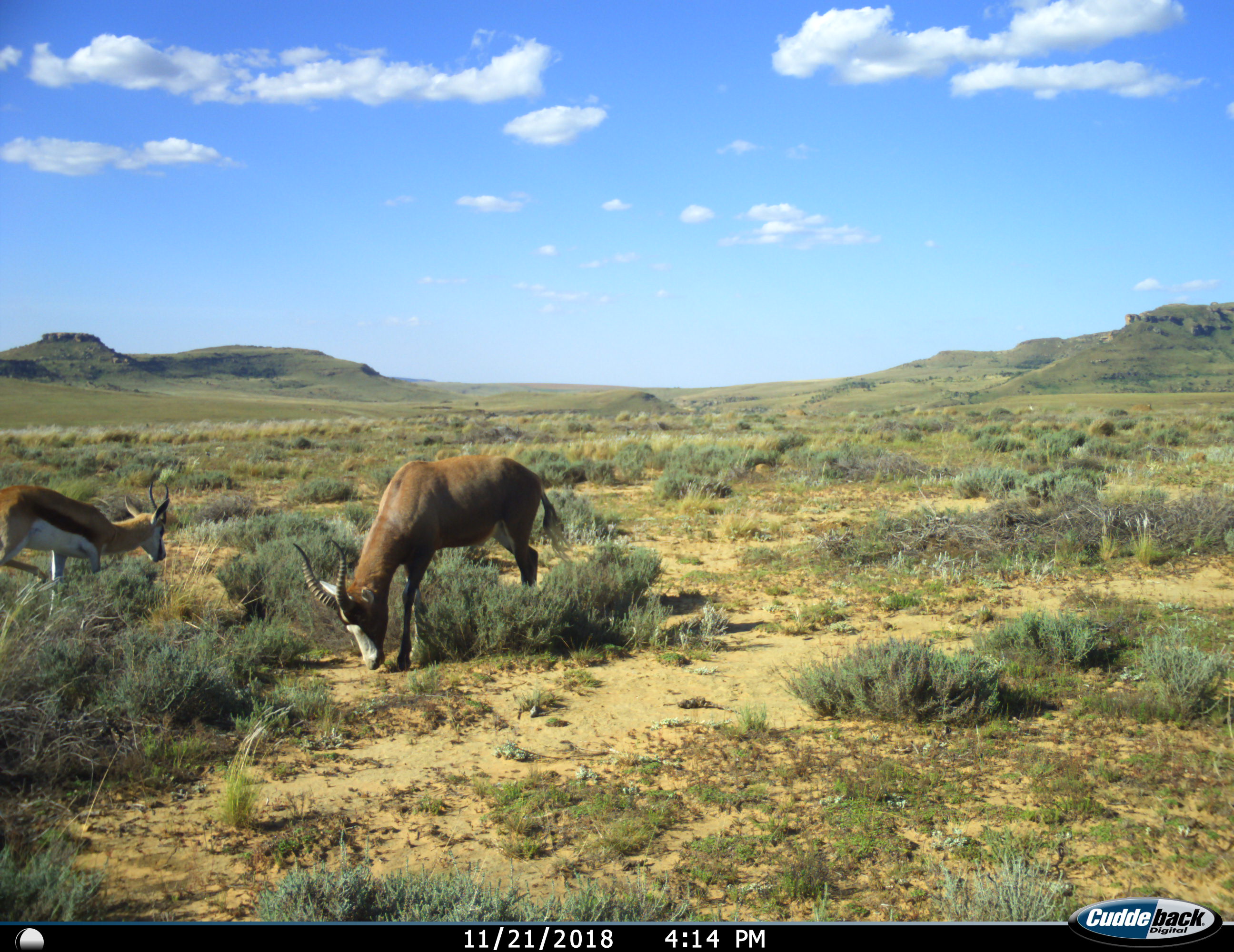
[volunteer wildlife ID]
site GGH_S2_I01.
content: unidentified animal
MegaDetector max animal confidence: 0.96